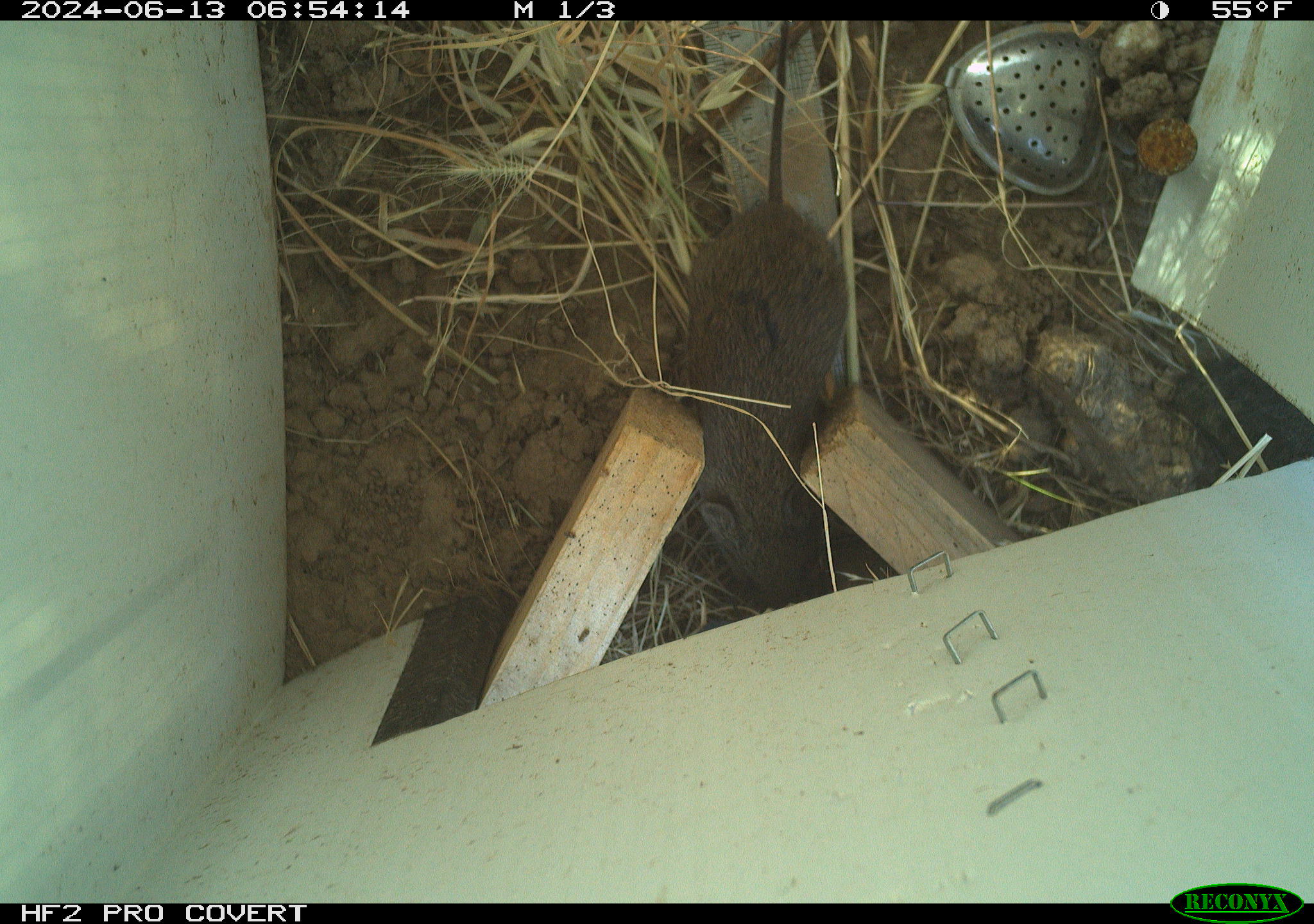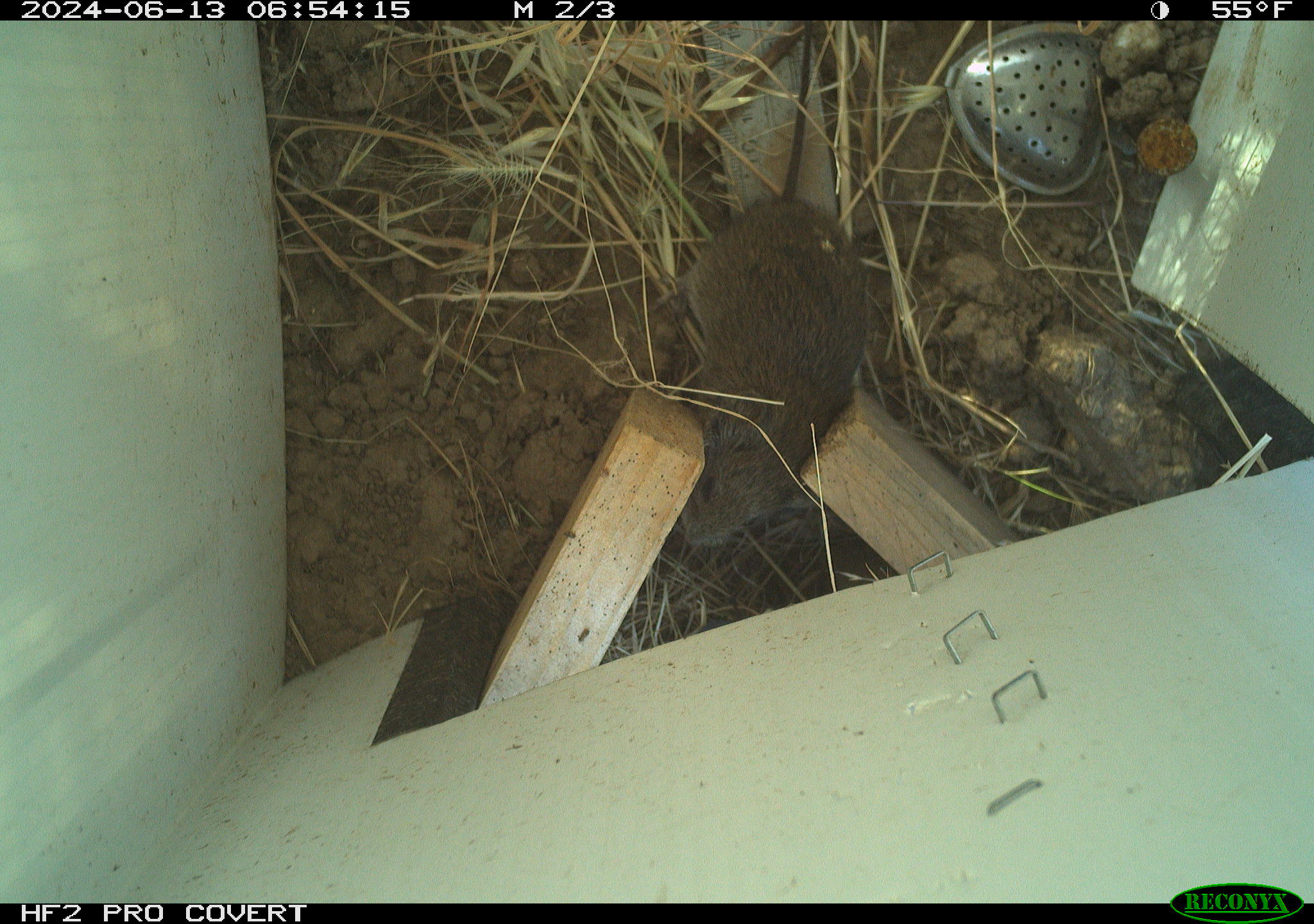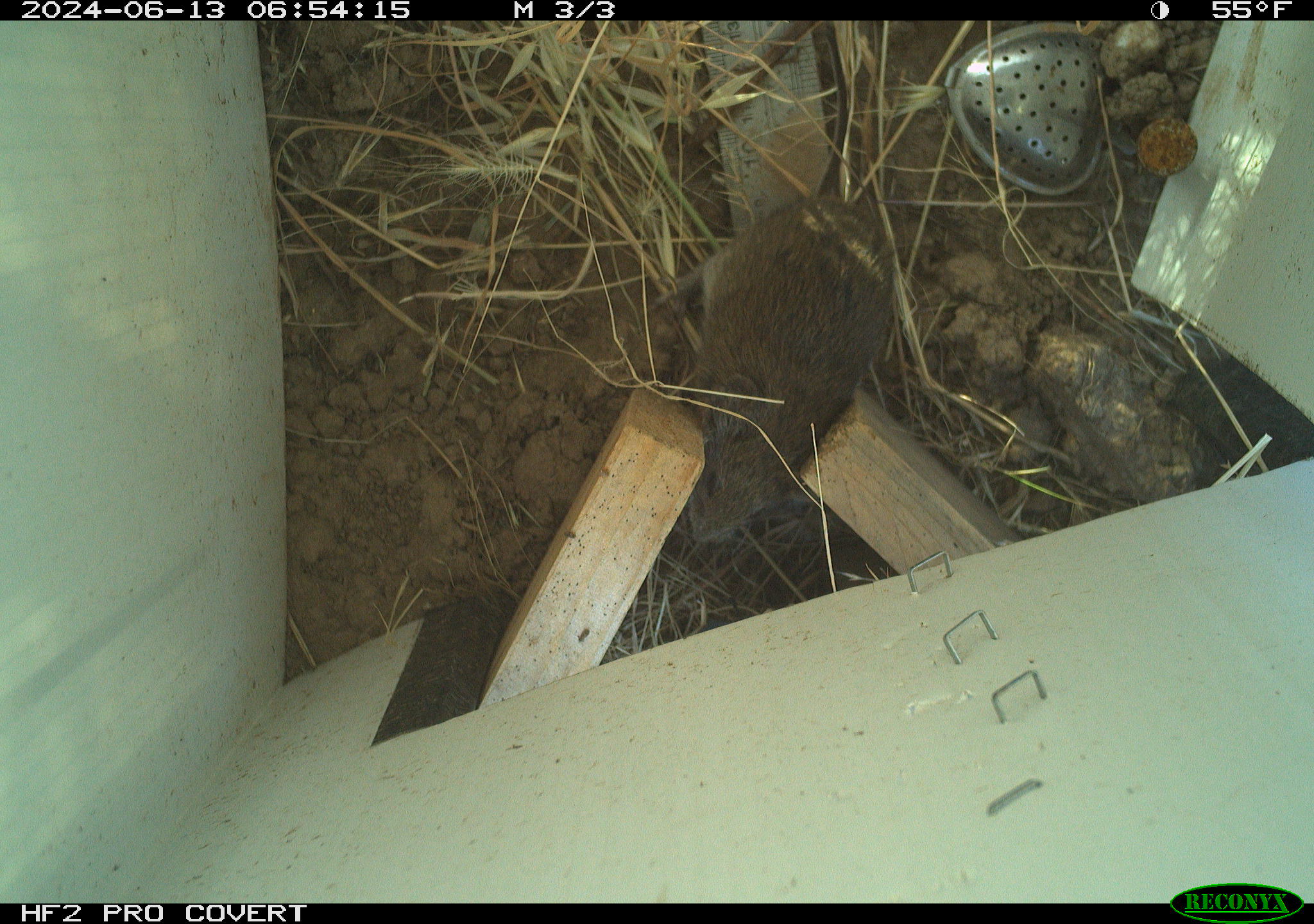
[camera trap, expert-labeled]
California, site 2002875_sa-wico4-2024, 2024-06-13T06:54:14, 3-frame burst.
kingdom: Animalia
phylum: Chordata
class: Mammalia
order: Rodentia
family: Cricetidae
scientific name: Arvicolinae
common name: voles, lemmings, and muskrats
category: arvicolinae subfamily